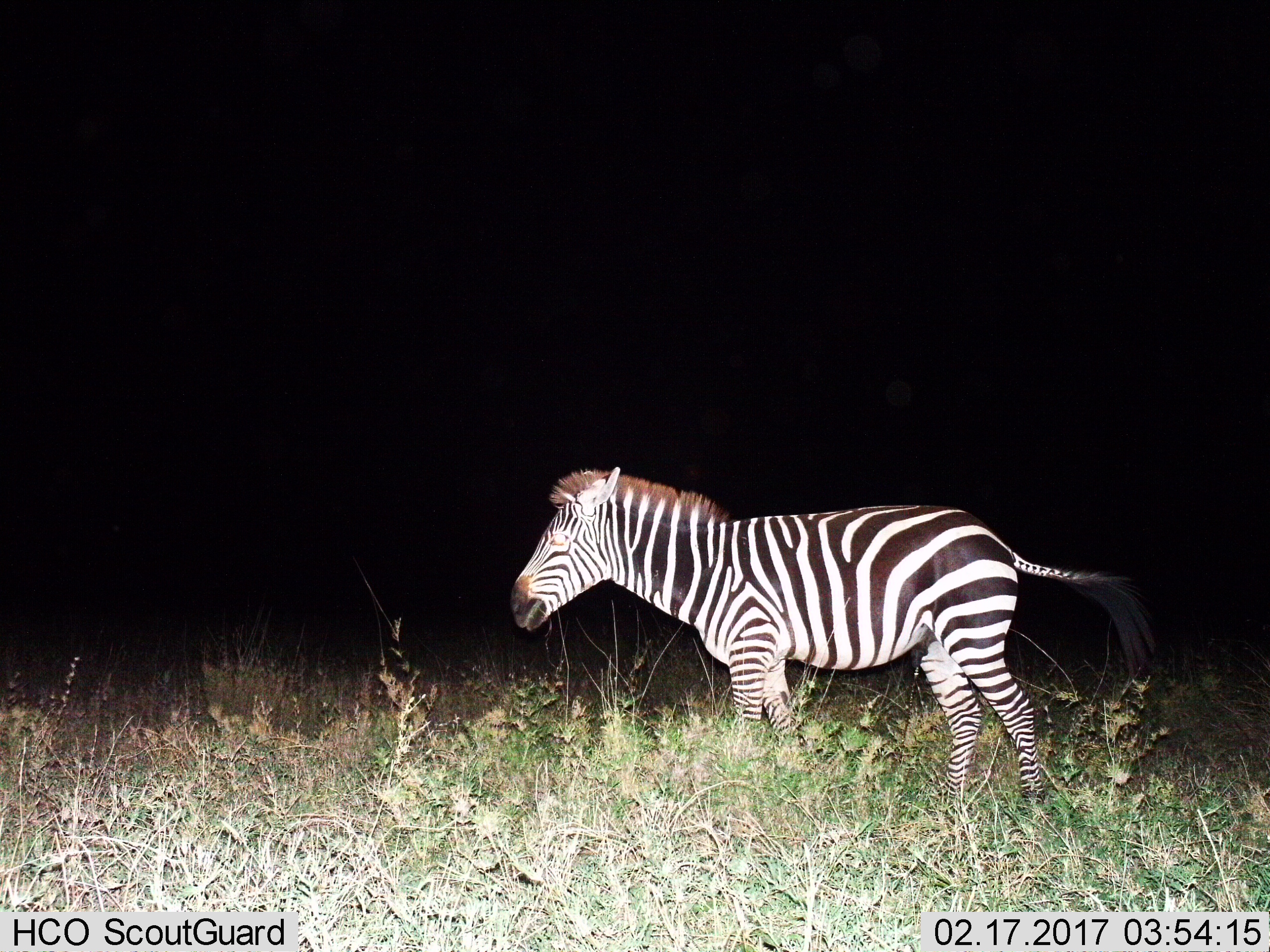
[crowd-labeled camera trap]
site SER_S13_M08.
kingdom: Animalia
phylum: Chordata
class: Mammalia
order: Perissodactyla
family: Equidae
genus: Equus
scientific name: Equus quagga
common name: plains zebra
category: zebraplains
Zebraplains (plains zebra) (Equus quagga), count 1. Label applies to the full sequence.